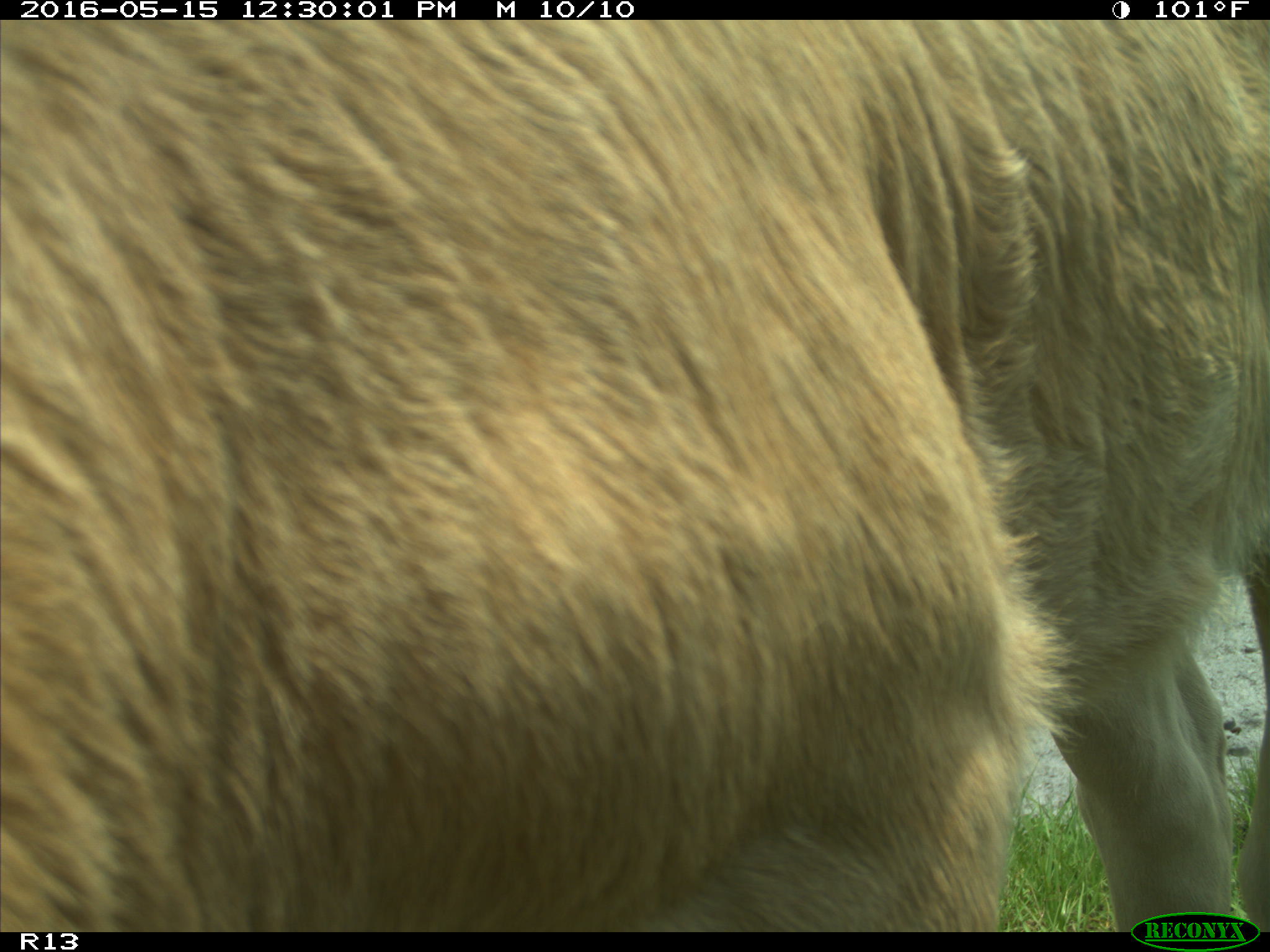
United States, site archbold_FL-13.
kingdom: Animalia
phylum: Chordata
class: Mammalia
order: Artiodactyla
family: Bovidae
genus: Bos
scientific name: Bos taurus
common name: domestic cow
Bos taurus (domestic cow).